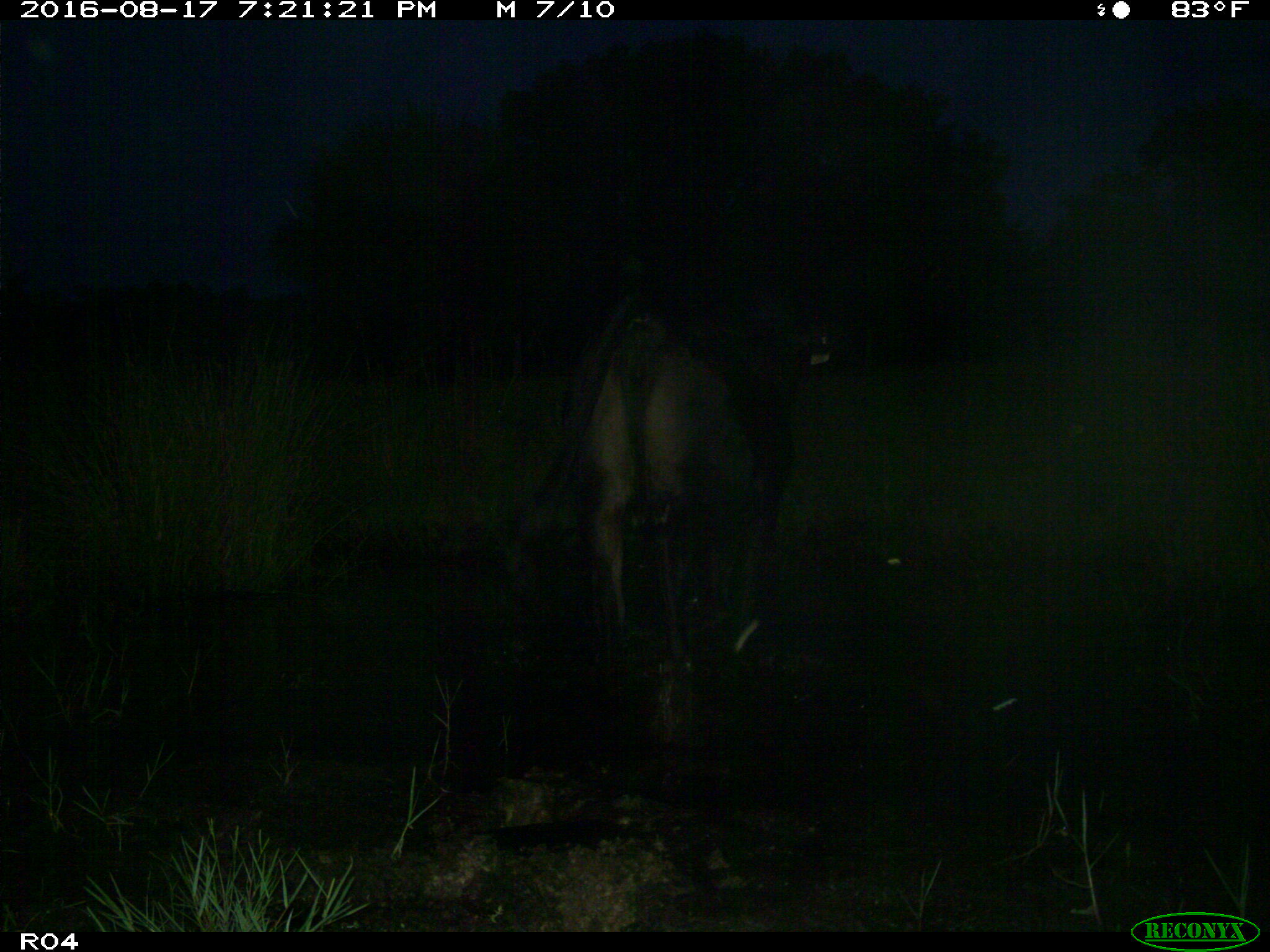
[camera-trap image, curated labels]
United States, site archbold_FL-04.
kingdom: Animalia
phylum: Chordata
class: Mammalia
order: Artiodactyla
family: Bovidae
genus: Bos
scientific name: Bos taurus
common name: domestic cow